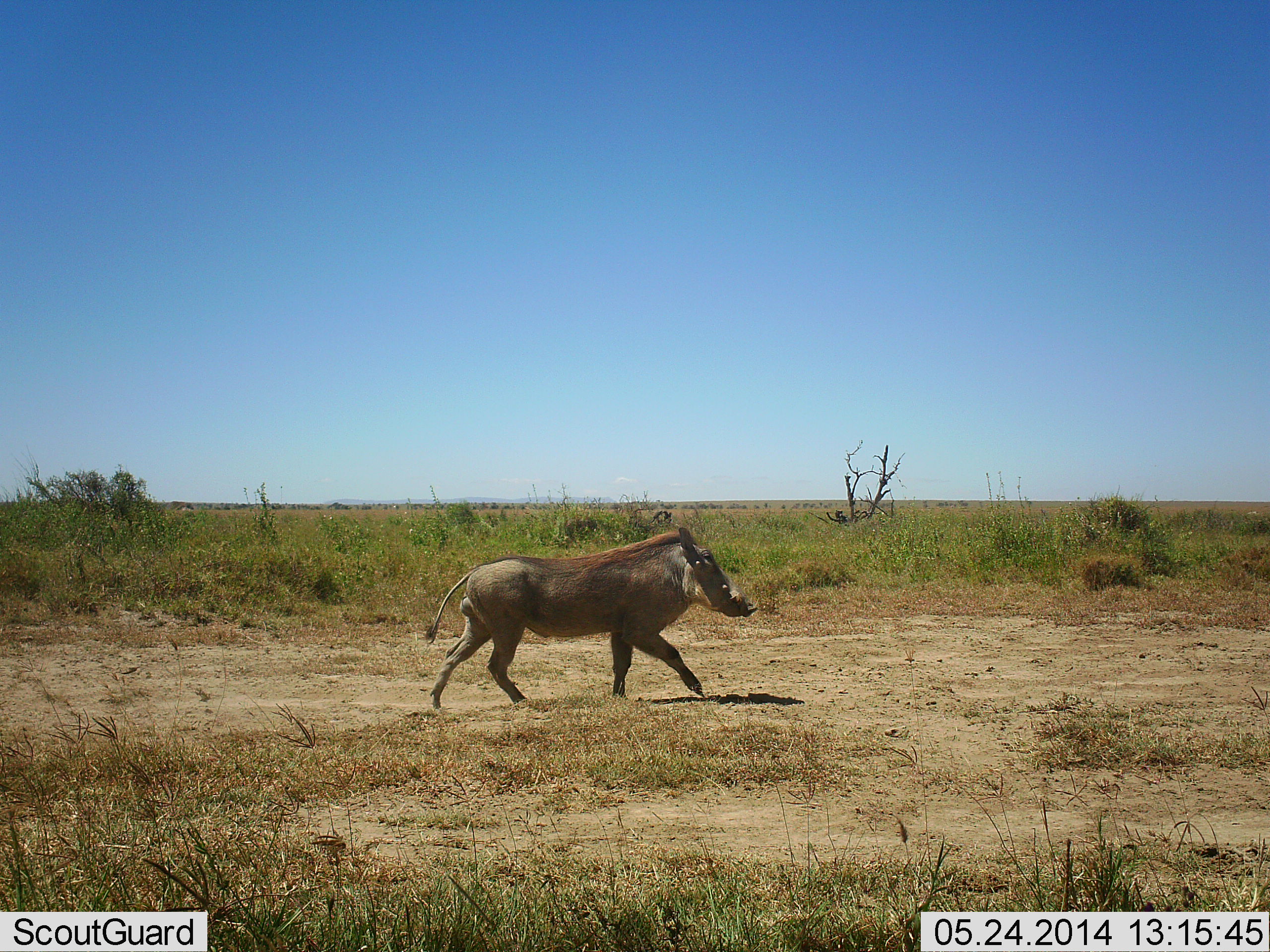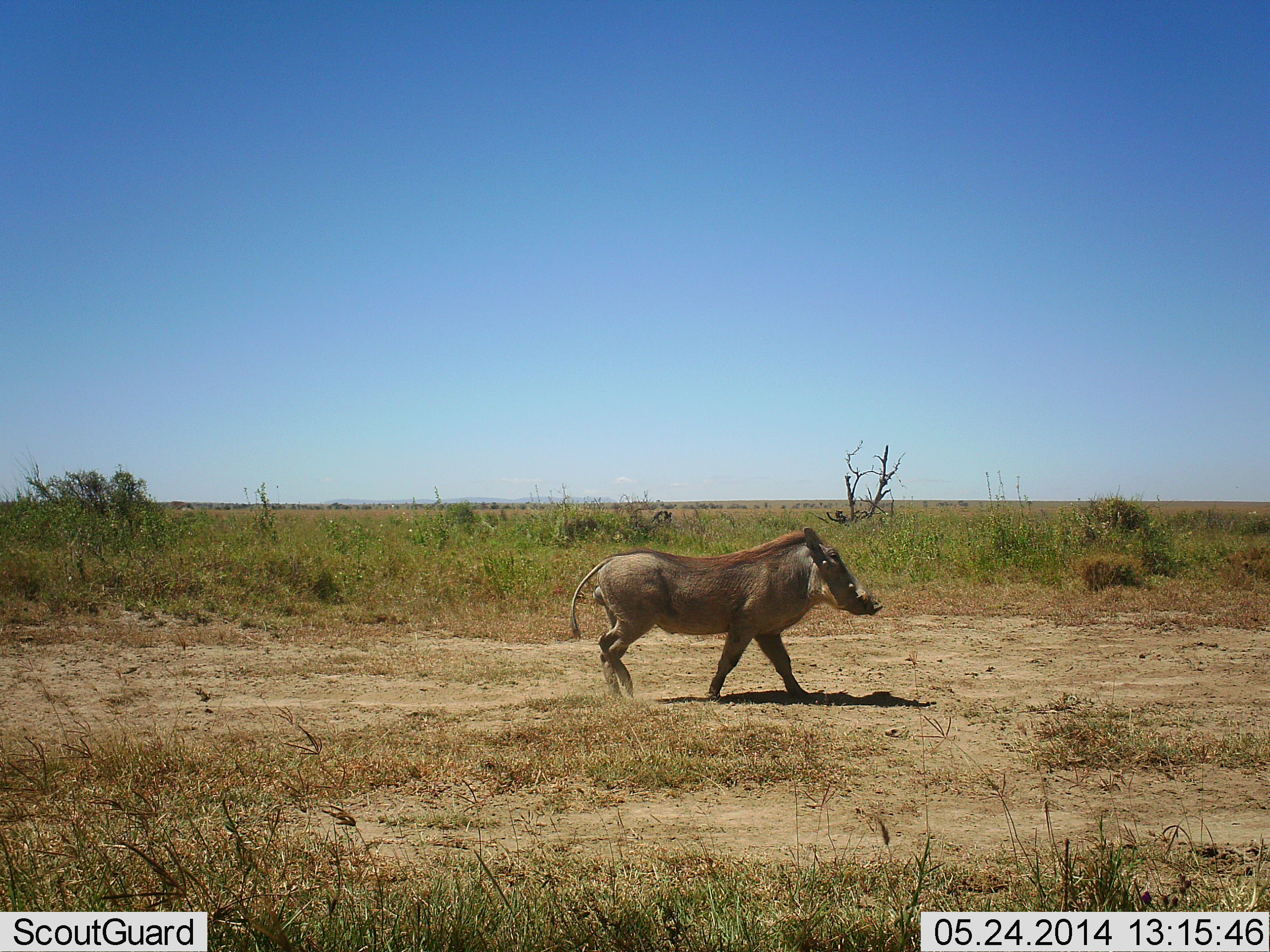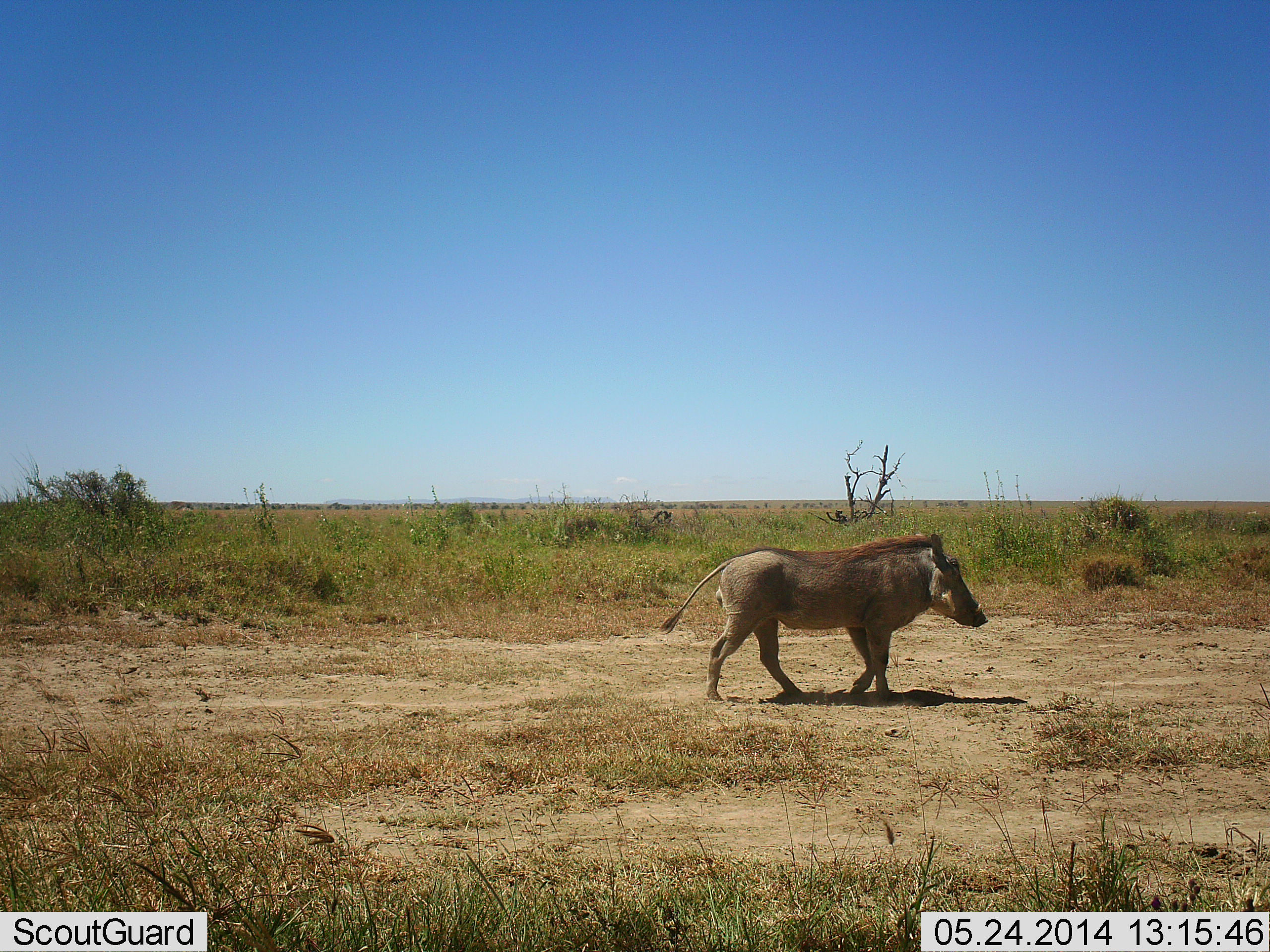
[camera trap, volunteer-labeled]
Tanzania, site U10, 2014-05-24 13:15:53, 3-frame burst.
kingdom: Animalia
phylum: Chordata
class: Mammalia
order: Artiodactyla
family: Suidae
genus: Phacochoerus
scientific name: Phacochoerus africanus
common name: warthog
Warthog (Phacochoerus africanus), count 1. Behavior (volunteer vote fractions): standing 10%, resting 0%, moving 100%, interacting 0%. Young present (vote fraction): 0%. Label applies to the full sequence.